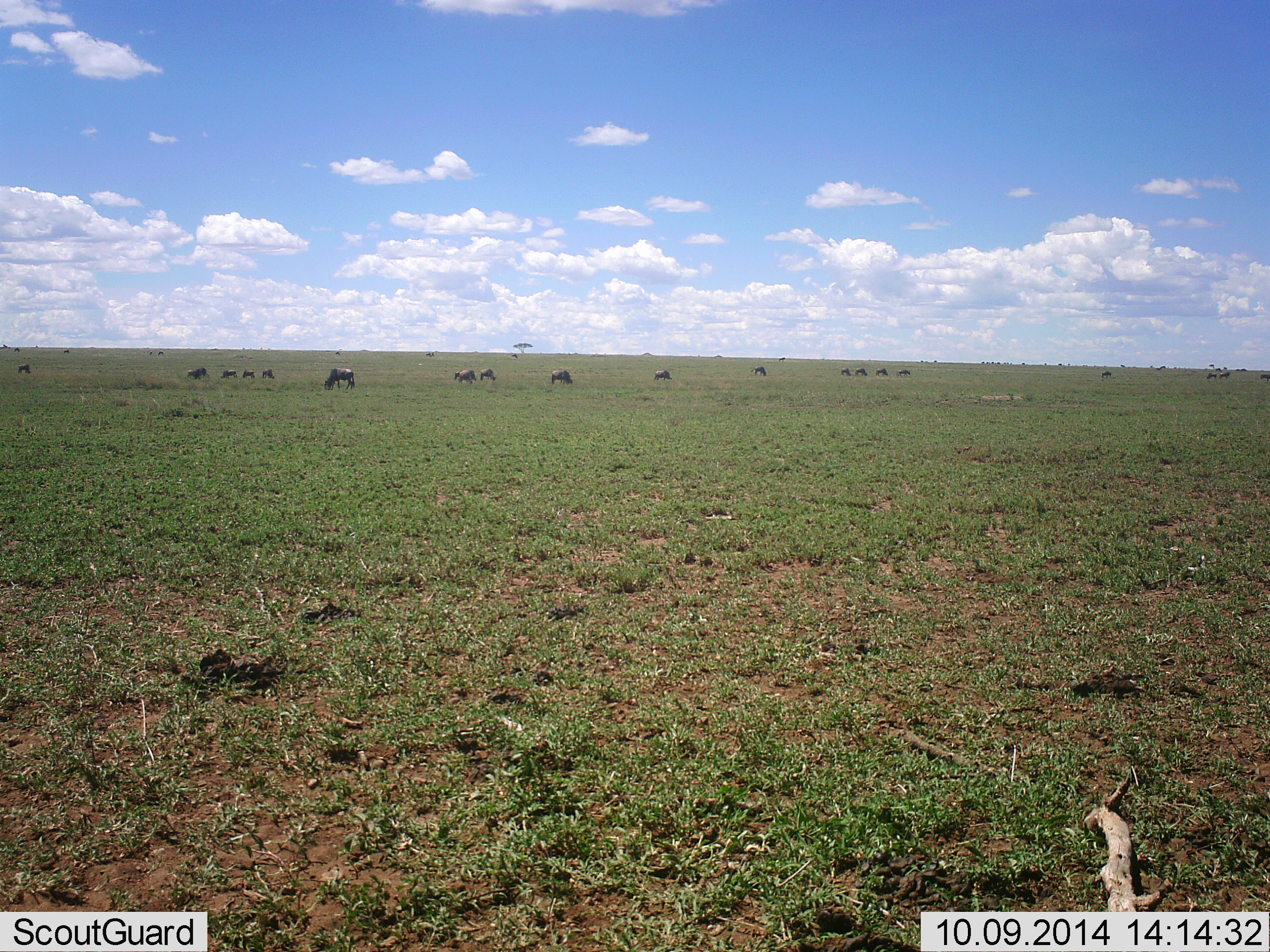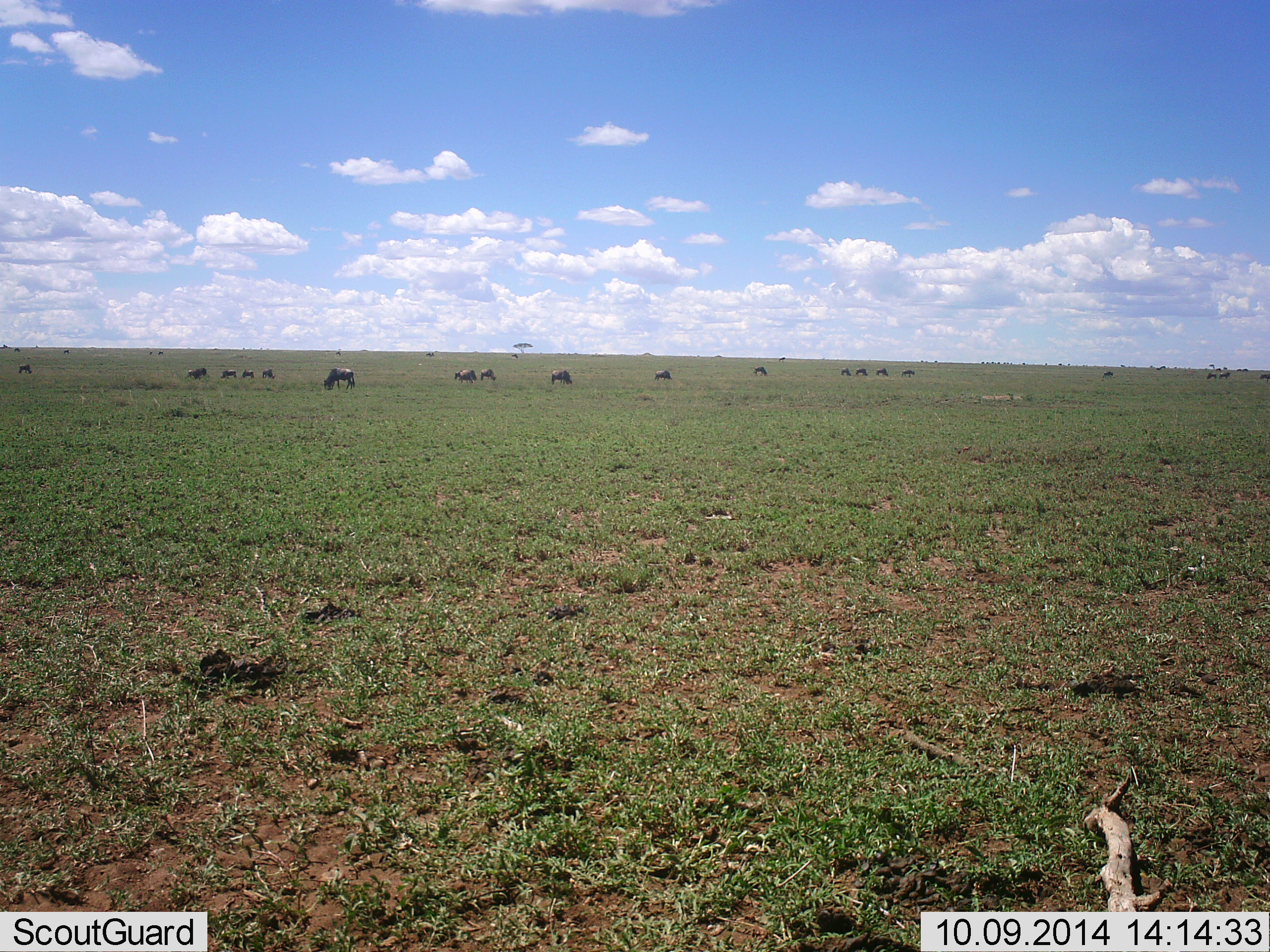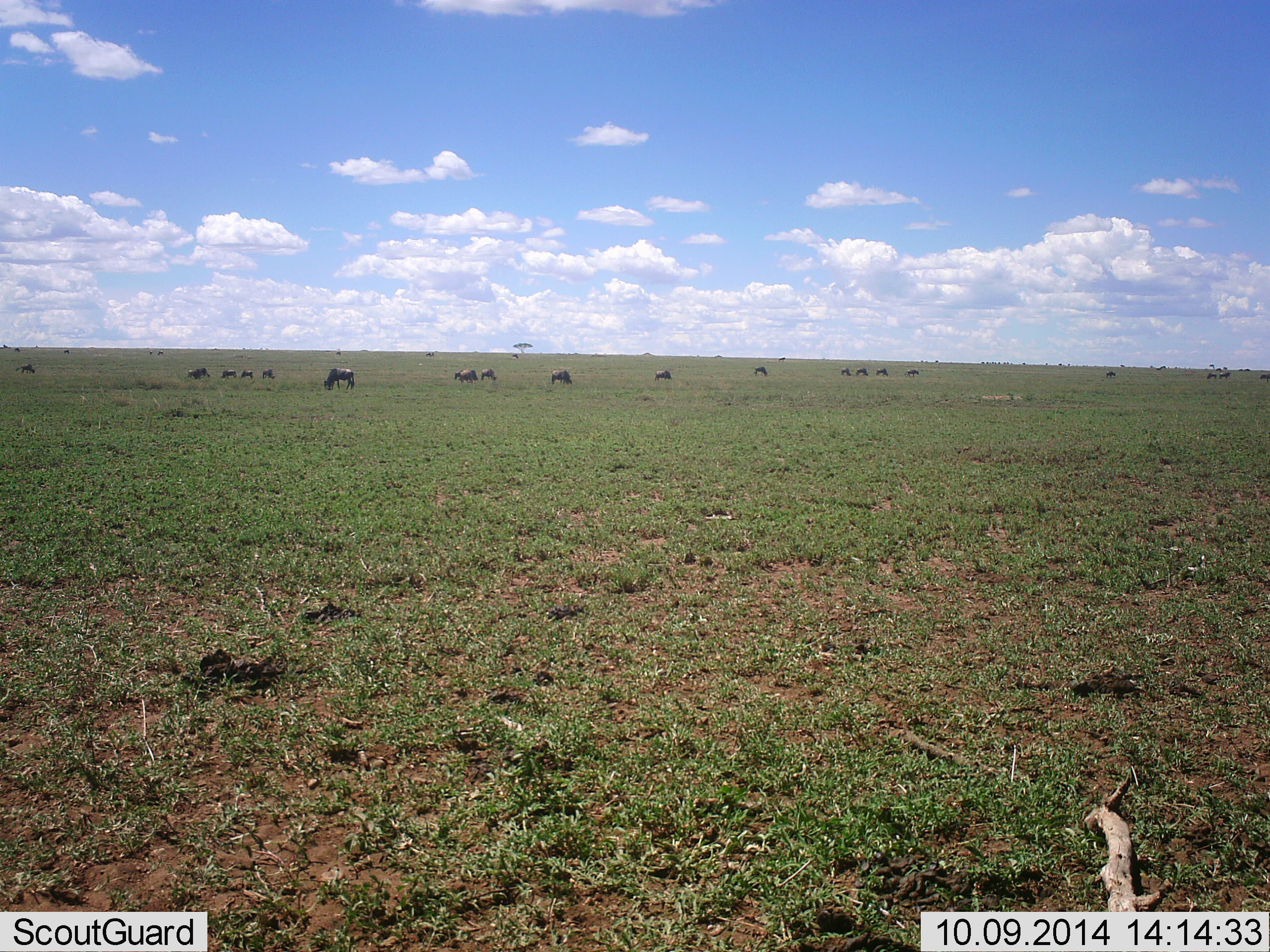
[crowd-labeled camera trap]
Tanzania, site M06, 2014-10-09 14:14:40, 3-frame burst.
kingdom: Animalia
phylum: Chordata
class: Mammalia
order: Artiodactyla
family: Bovidae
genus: Connochaetes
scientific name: Connochaetes taurinus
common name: blue wildebeest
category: wildebeest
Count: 11-50.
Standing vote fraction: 50%.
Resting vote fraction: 0%.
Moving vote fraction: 10%.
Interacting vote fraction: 0%.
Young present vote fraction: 0%.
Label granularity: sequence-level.